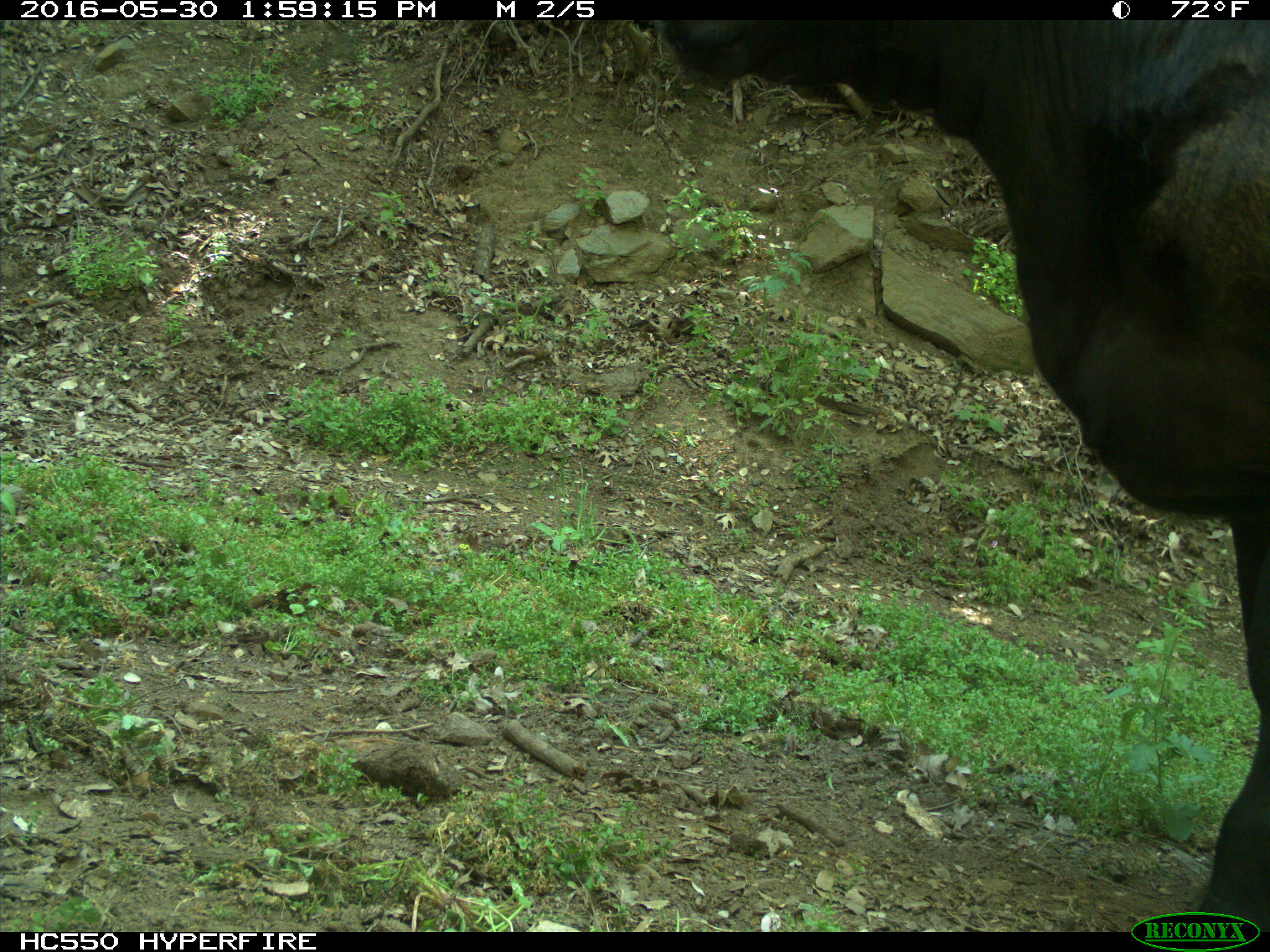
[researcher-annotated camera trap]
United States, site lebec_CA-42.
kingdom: Animalia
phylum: Chordata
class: Mammalia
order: Artiodactyla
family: Bovidae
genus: Bos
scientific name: Bos taurus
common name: domestic cow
Bos taurus (domestic cow).